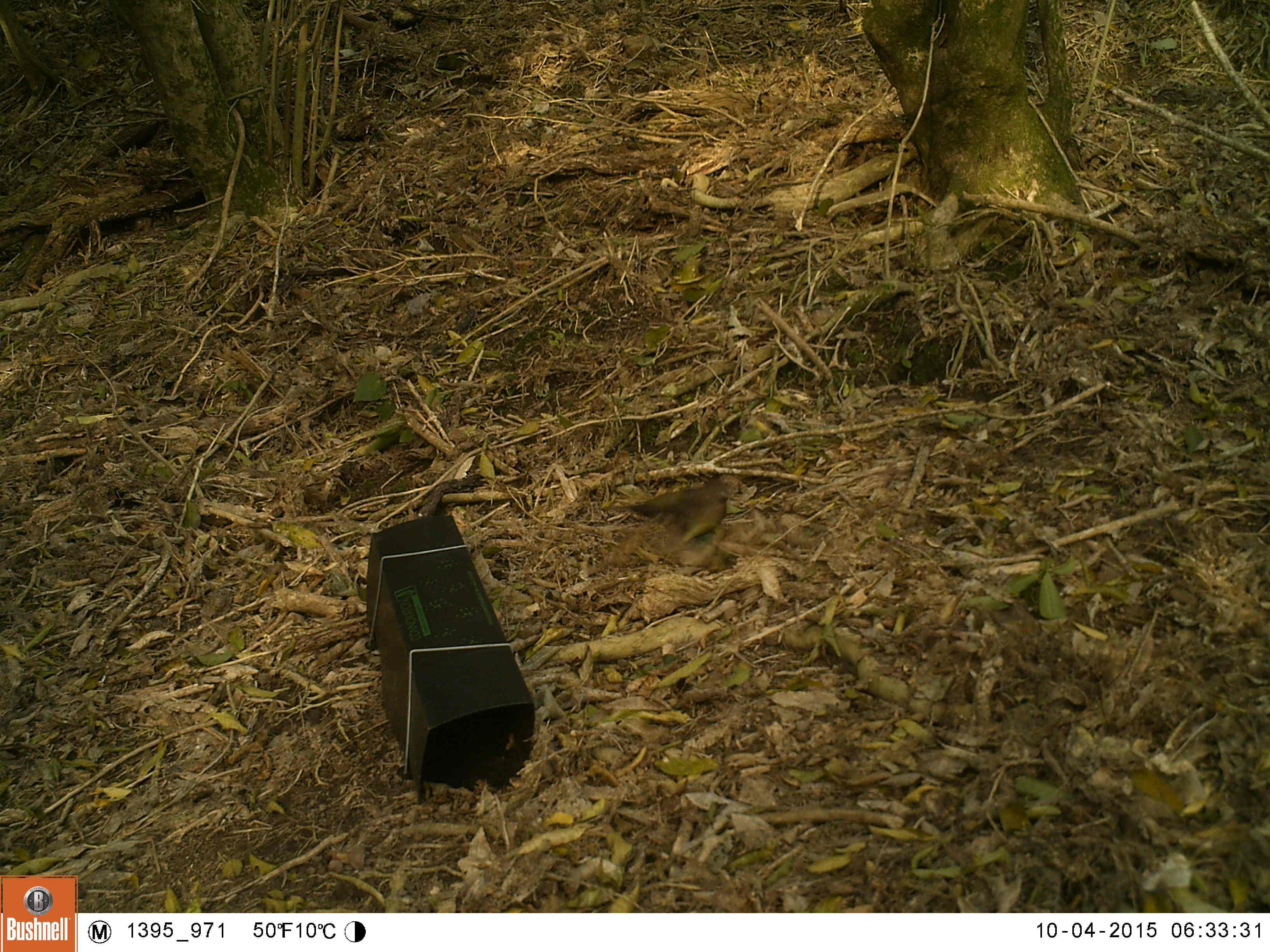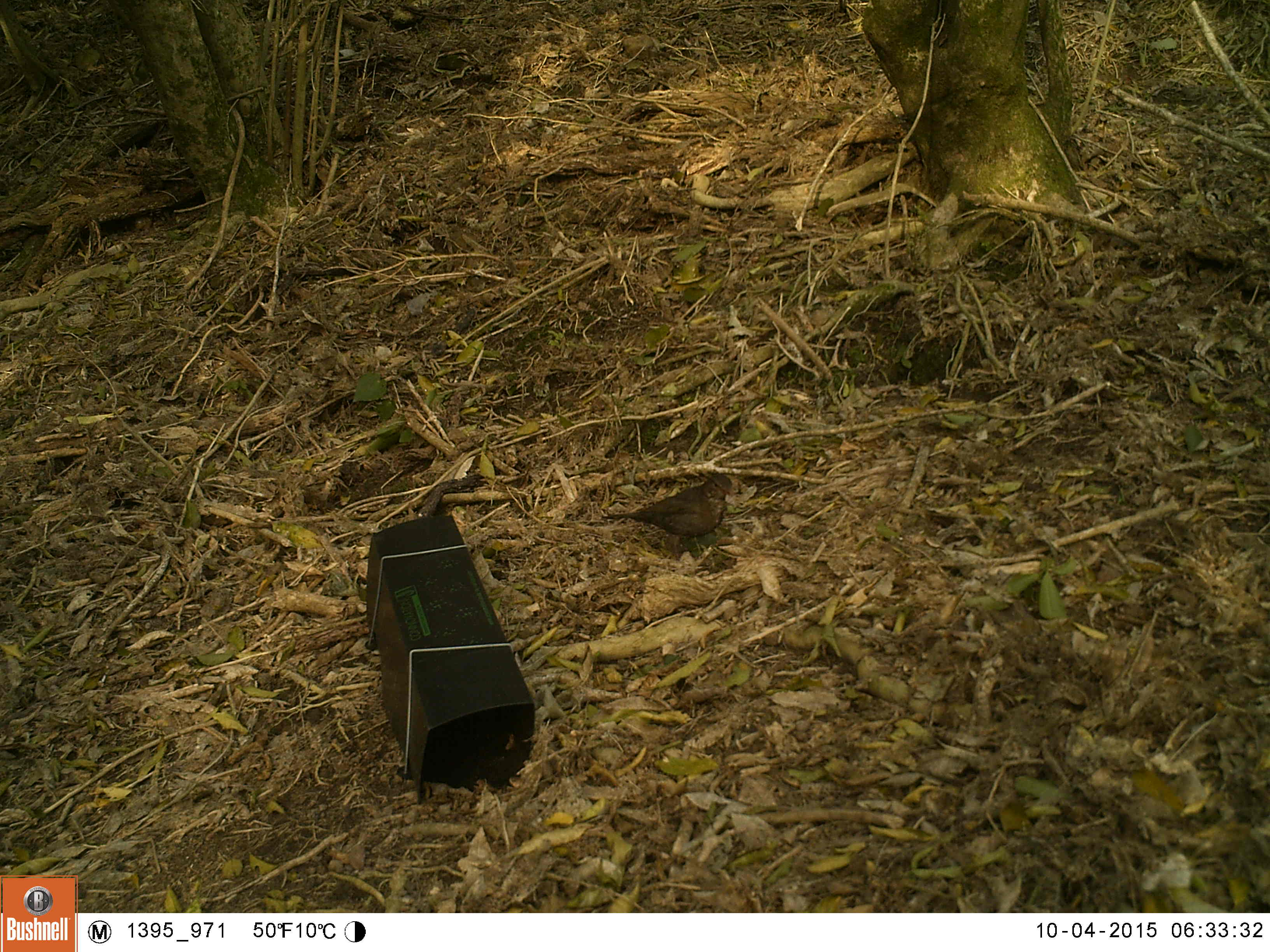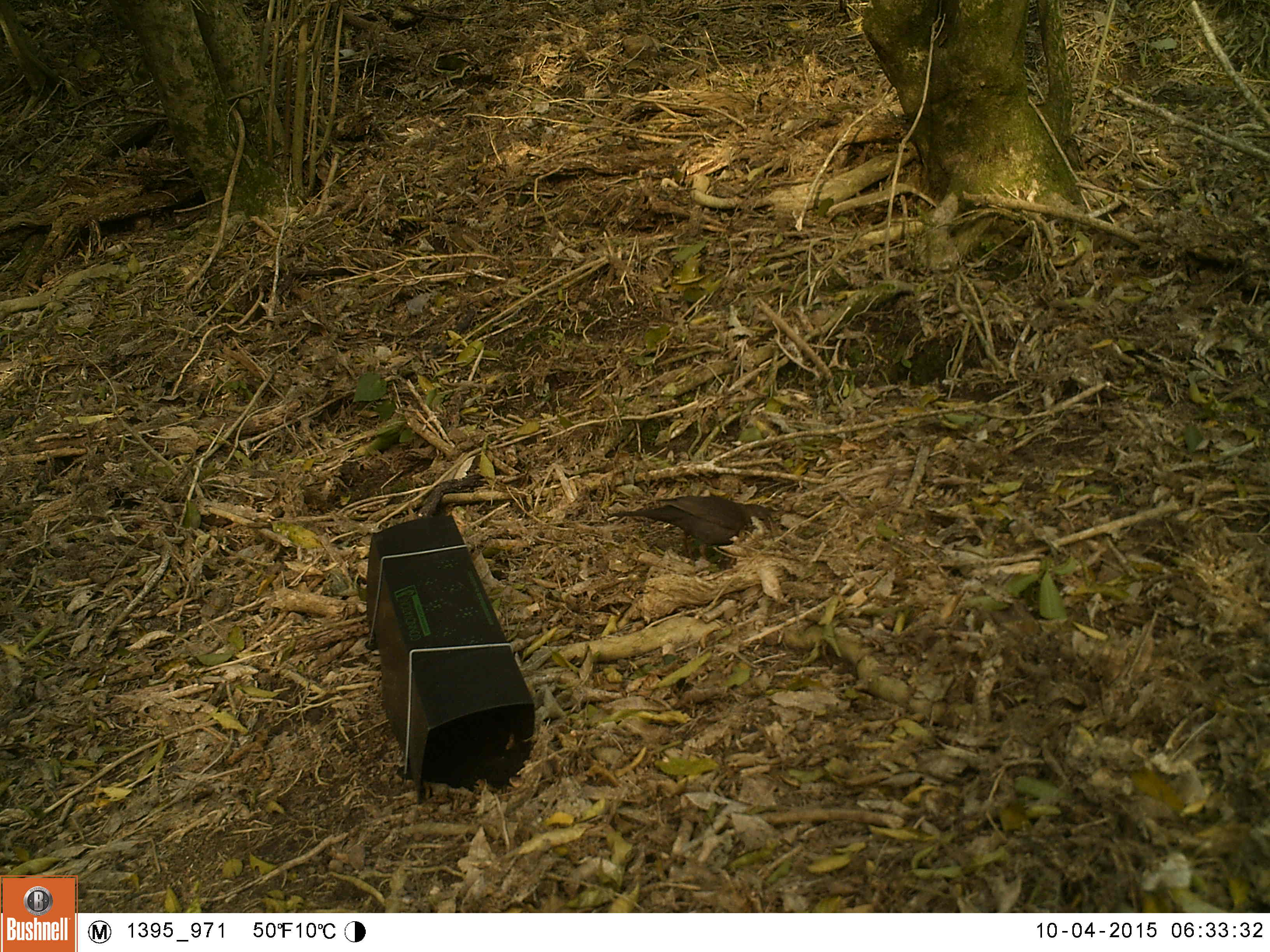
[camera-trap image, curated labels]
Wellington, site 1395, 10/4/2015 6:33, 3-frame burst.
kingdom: Animalia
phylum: Chordata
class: Aves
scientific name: Aves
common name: bird